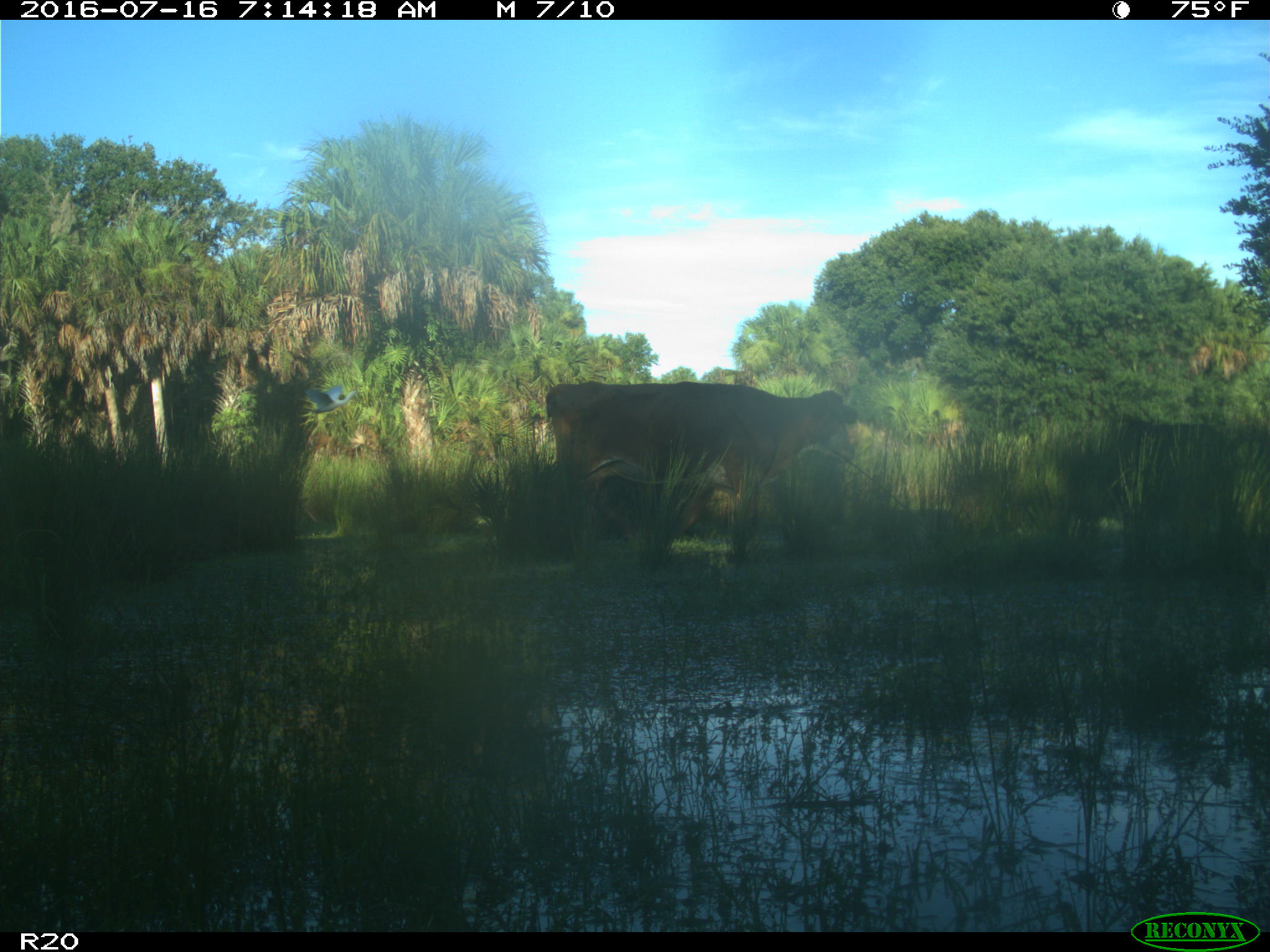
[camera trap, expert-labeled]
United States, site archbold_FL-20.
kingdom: Animalia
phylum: Chordata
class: Mammalia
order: Artiodactyla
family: Bovidae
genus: Bos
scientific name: Bos taurus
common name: domestic cow